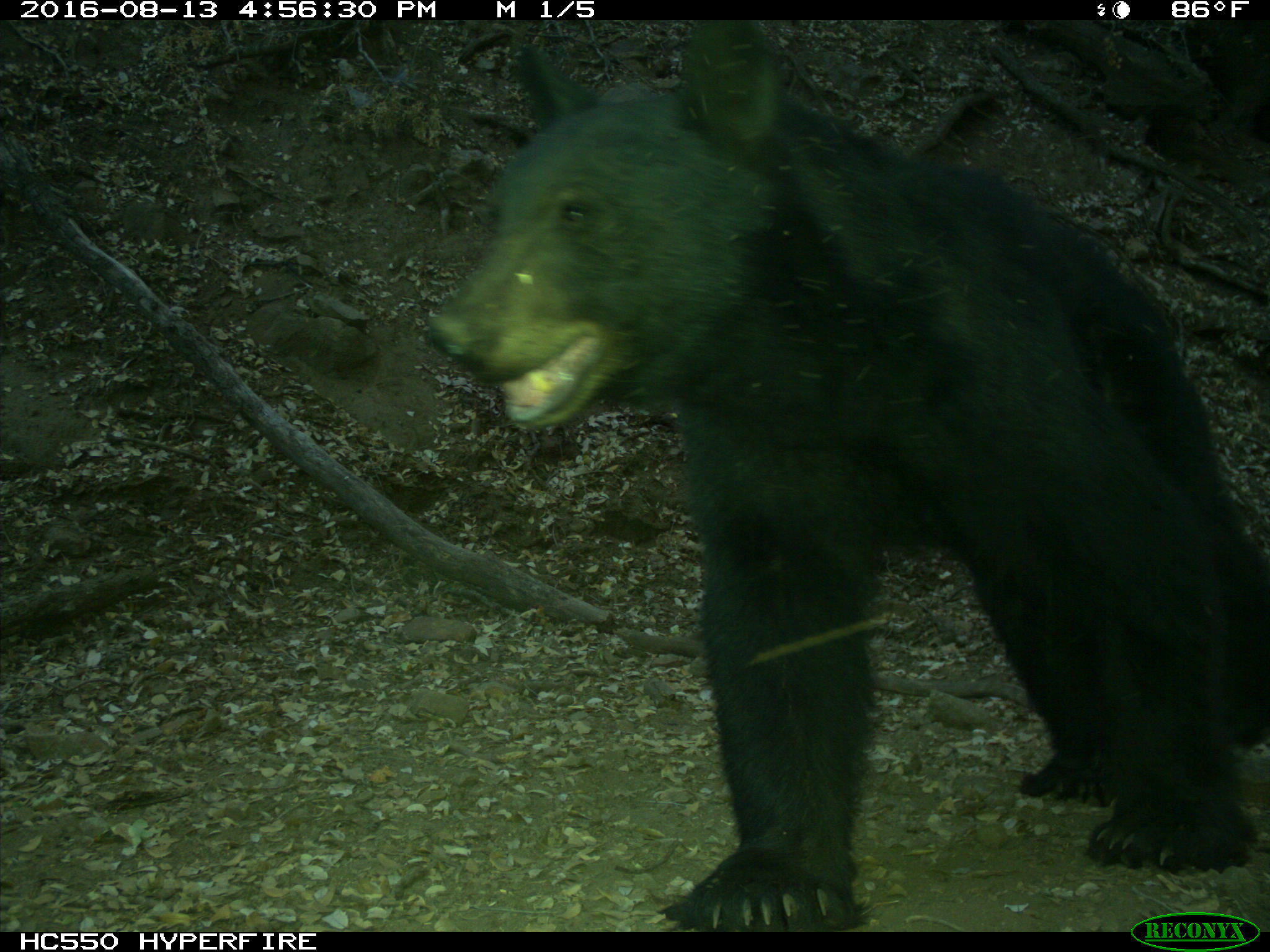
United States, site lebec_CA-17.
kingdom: Animalia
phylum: Chordata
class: Mammalia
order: Carnivora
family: Ursidae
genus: Ursus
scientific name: Ursus americanus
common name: american black bear